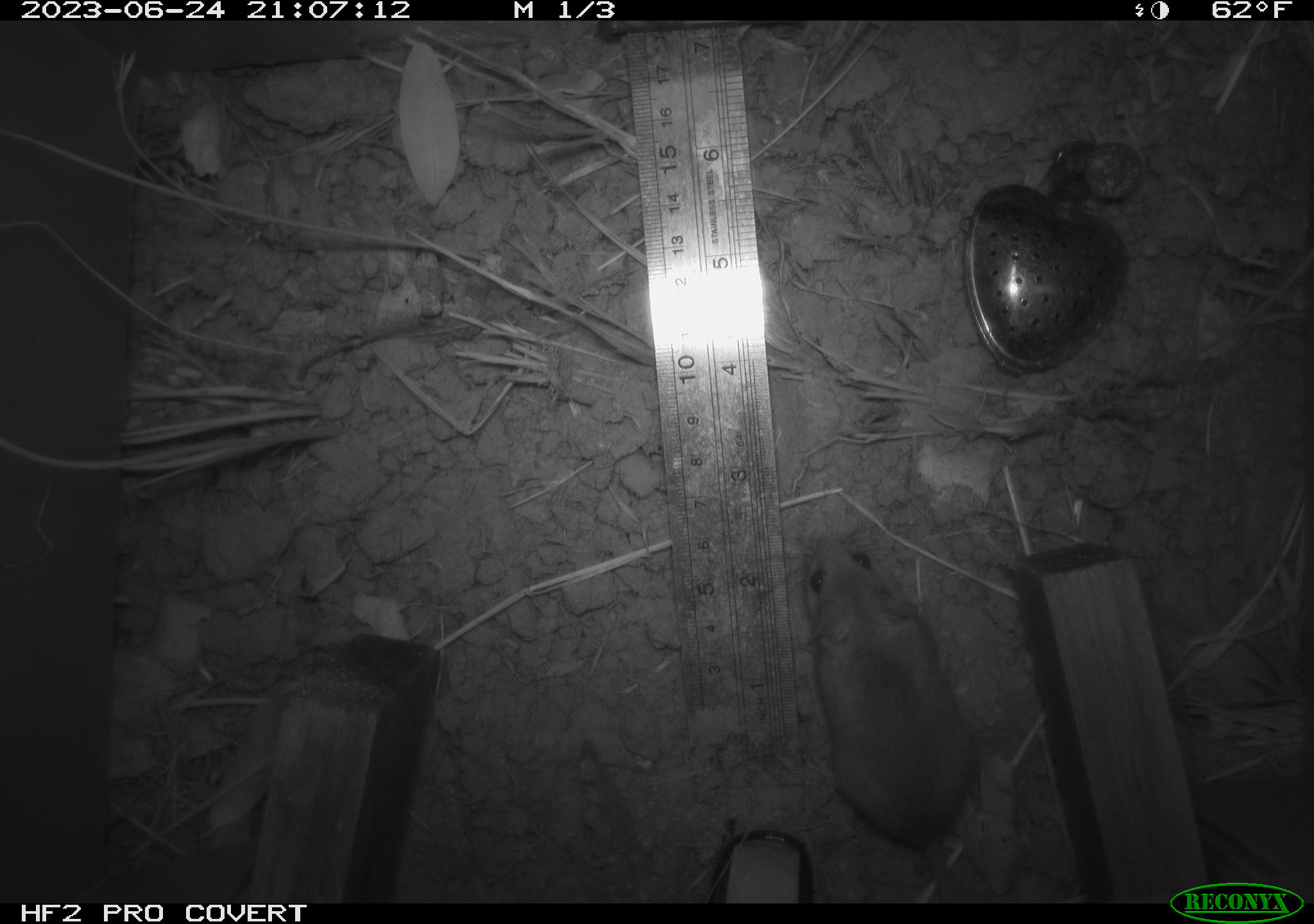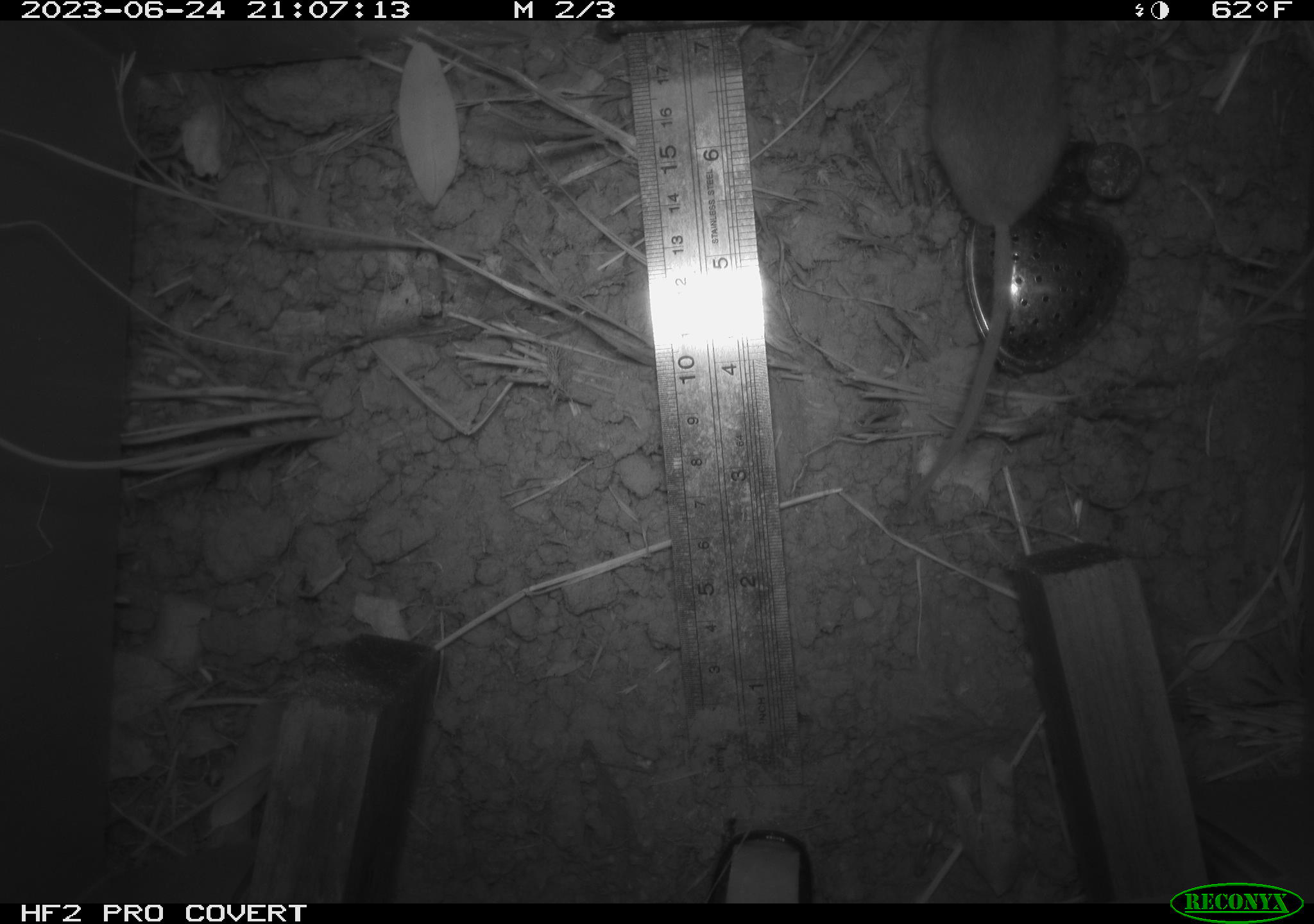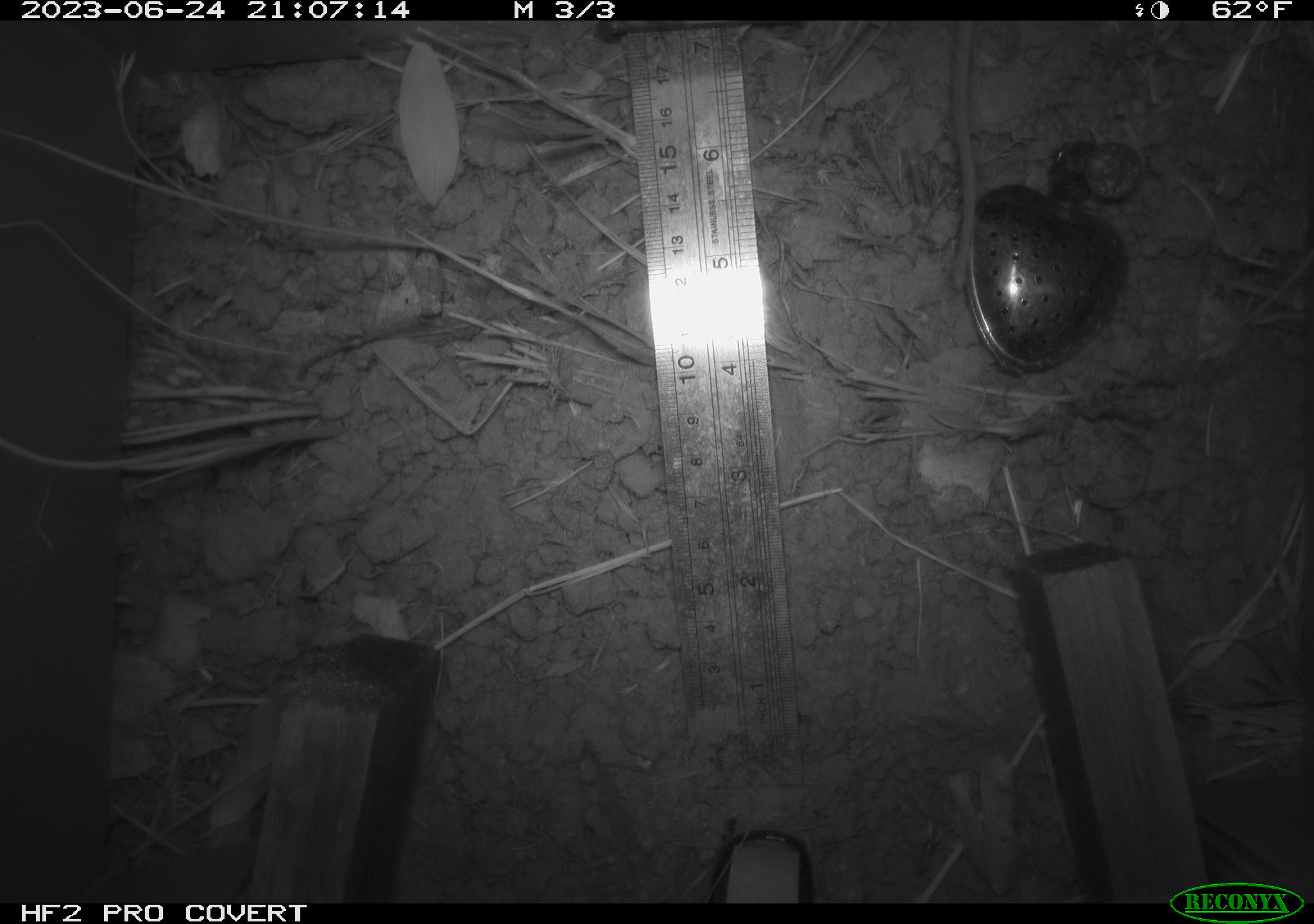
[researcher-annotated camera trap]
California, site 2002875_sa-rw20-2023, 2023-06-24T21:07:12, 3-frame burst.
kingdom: Animalia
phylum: Chordata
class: Mammalia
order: Rodentia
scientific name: Rodentia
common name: mouse species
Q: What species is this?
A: Mouse species (Rodentia).